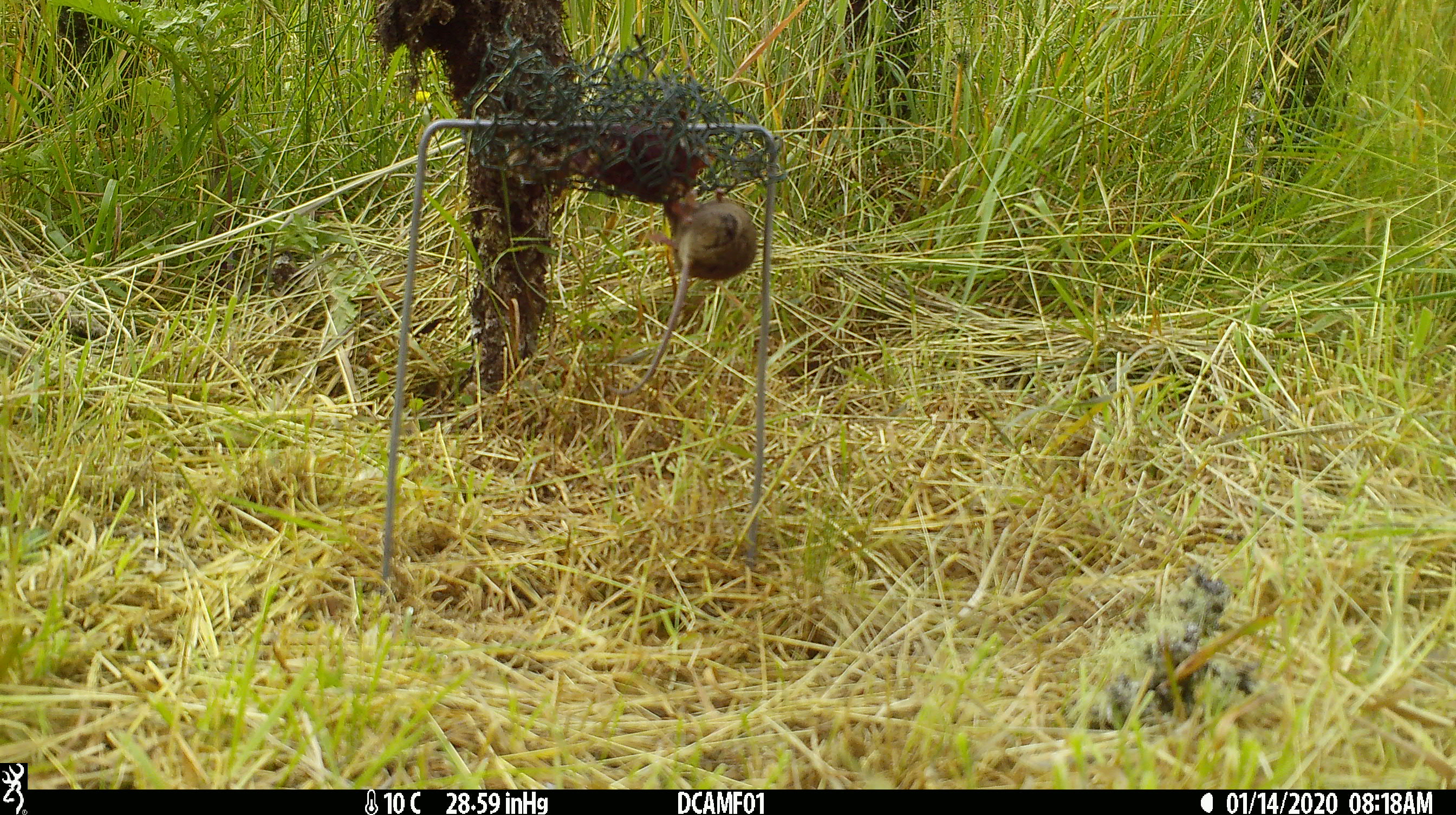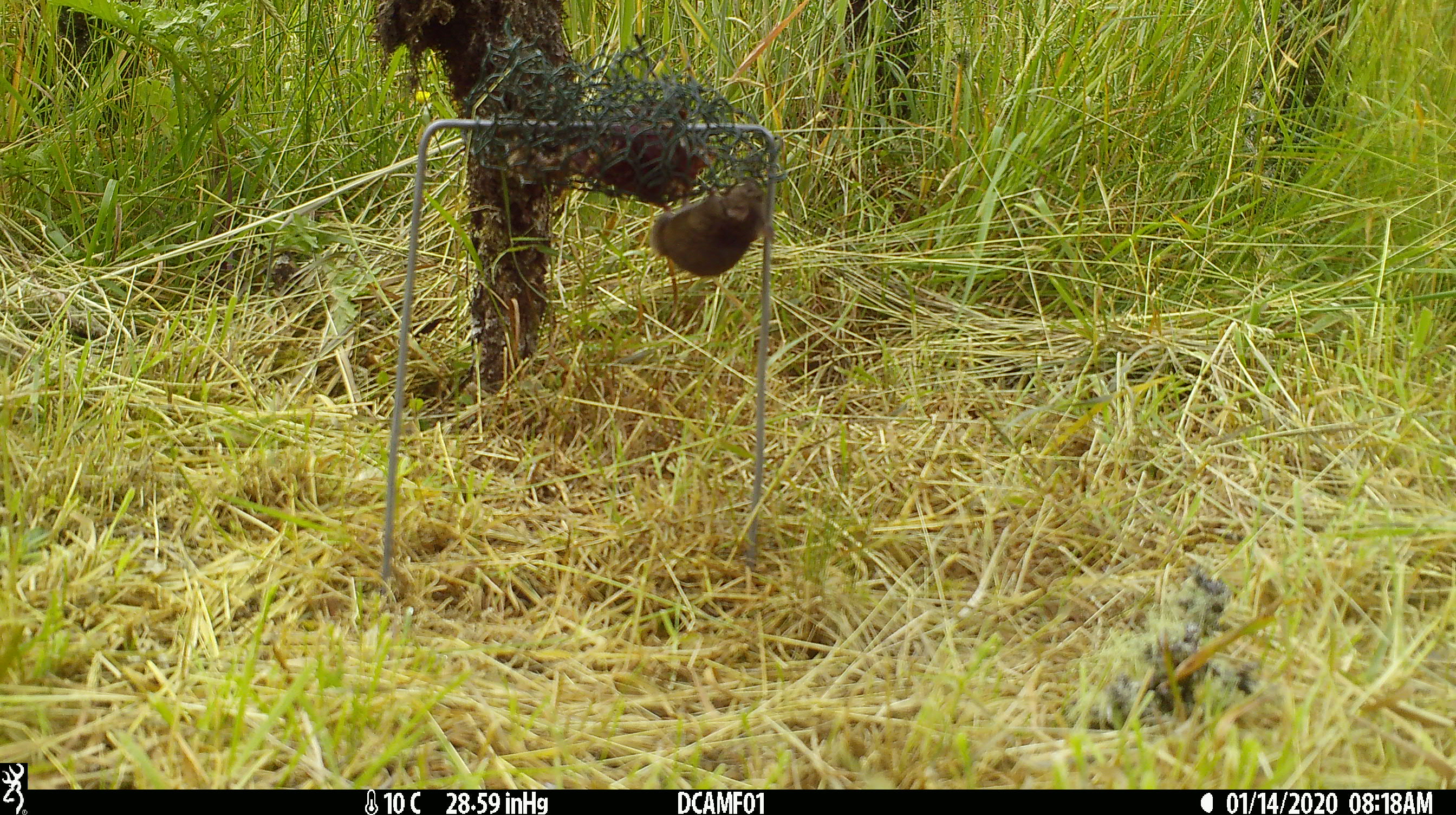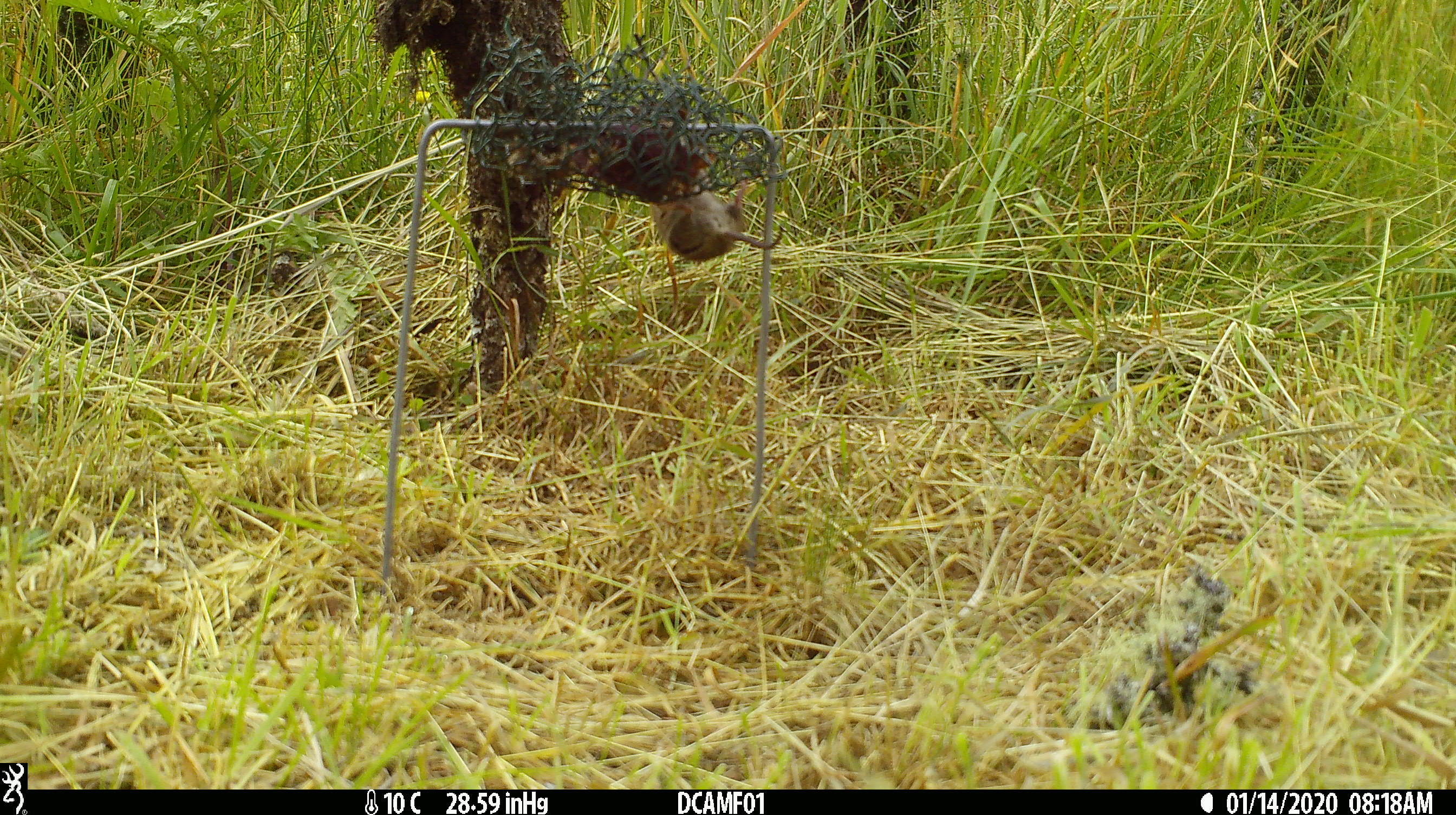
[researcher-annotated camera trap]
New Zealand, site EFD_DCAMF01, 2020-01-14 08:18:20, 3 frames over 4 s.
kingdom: Animalia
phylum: Chordata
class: Mammalia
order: Rodentia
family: Muridae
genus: Mus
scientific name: Mus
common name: mouse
Mouse (Mus).